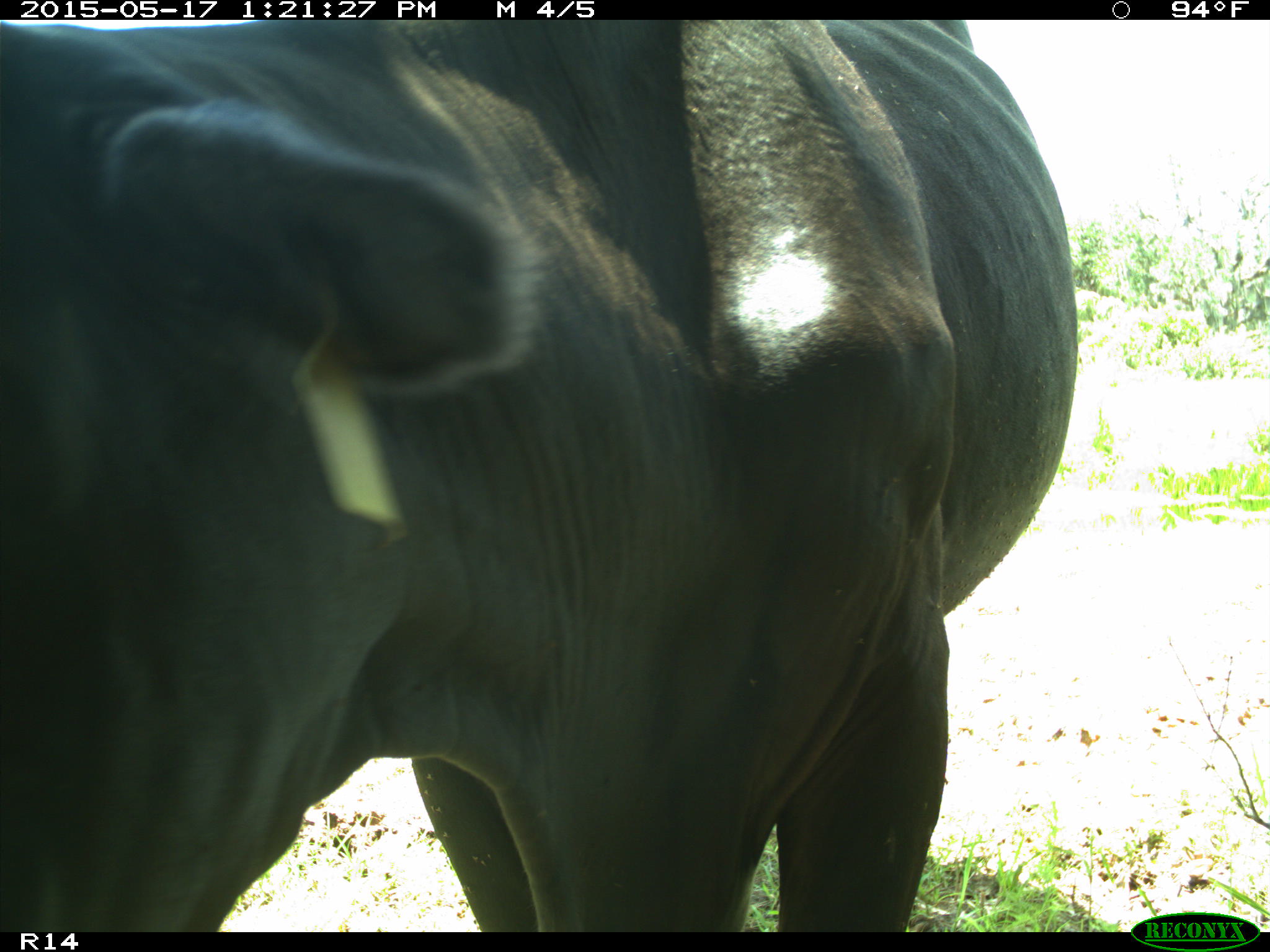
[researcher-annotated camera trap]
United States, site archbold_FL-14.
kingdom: Animalia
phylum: Chordata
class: Mammalia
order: Artiodactyla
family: Bovidae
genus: Bos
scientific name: Bos taurus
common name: domestic cow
Bos taurus (domestic cow).